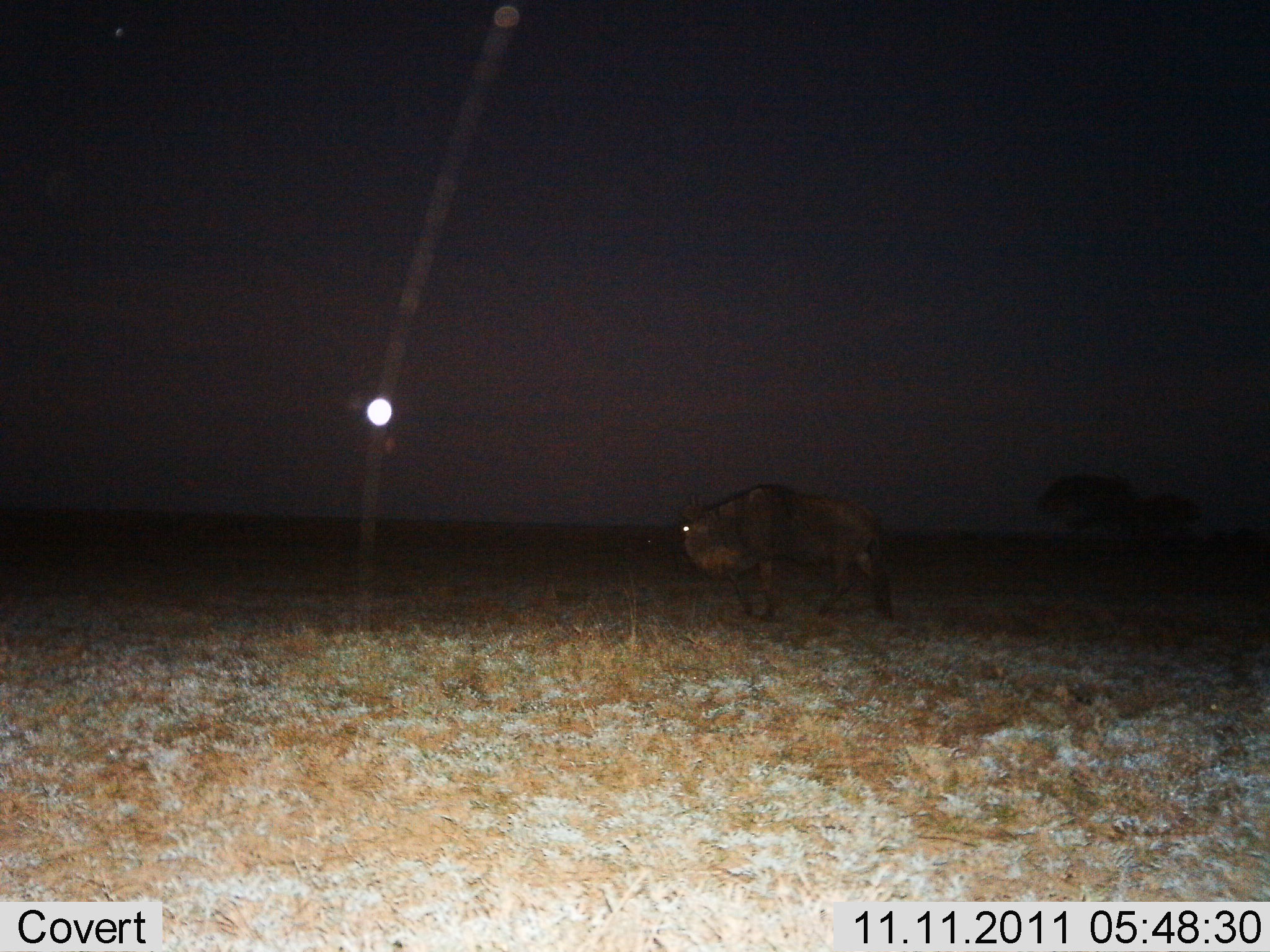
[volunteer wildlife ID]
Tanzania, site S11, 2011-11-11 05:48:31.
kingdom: Animalia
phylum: Chordata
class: Mammalia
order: Artiodactyla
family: Bovidae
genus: Connochaetes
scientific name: Connochaetes taurinus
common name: blue wildebeest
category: wildebeest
Wildebeest (blue wildebeest) (Connochaetes taurinus), count 1. Behavior (volunteer vote fractions): standing 53%, resting 0%, moving 47%, interacting 0%. Young present (vote fraction): 0%. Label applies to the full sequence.